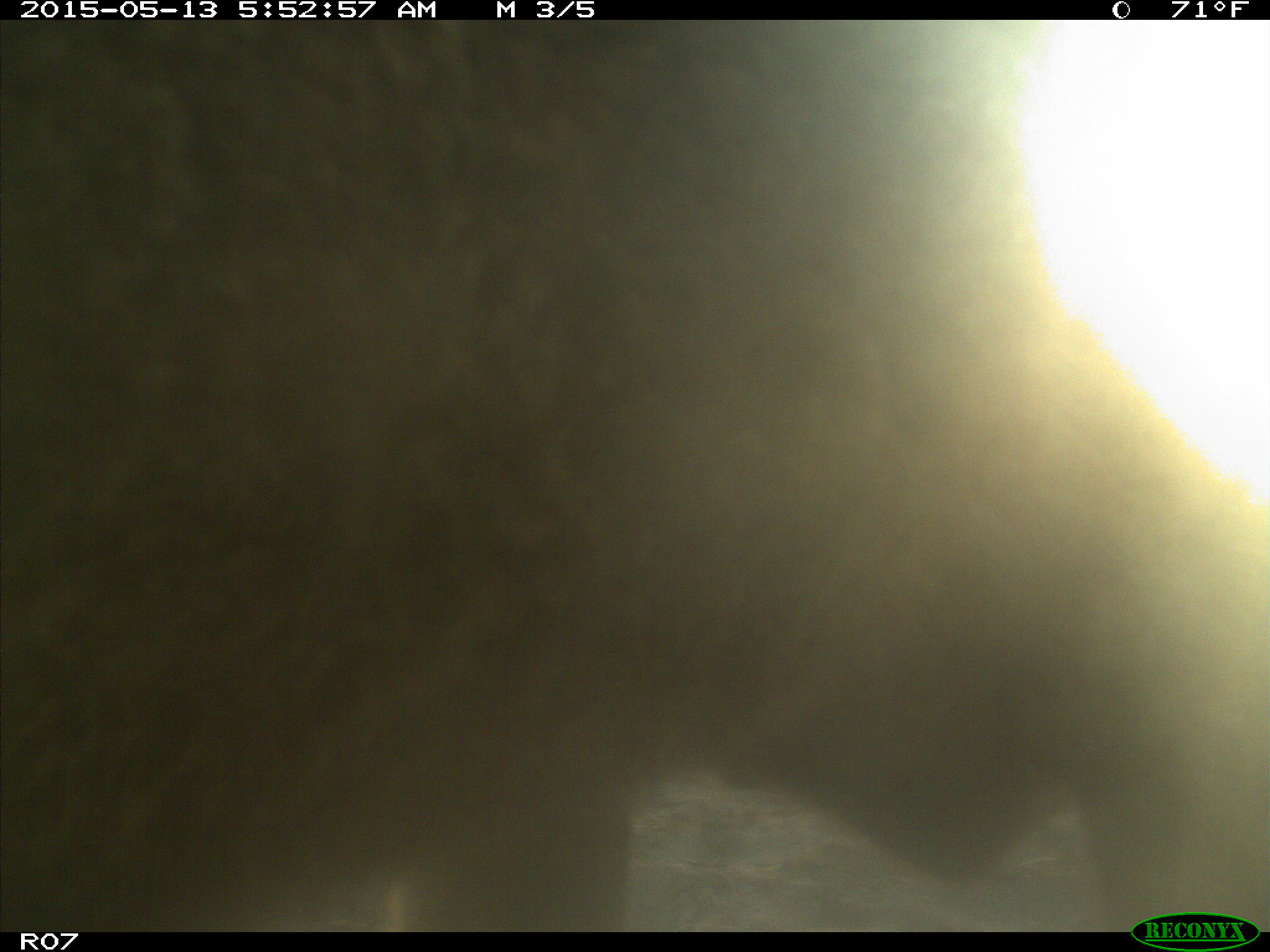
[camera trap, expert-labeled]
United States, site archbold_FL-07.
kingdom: Animalia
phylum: Chordata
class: Mammalia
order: Artiodactyla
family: Bovidae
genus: Bos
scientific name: Bos taurus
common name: domestic cow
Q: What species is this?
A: Bos taurus (domestic cow).